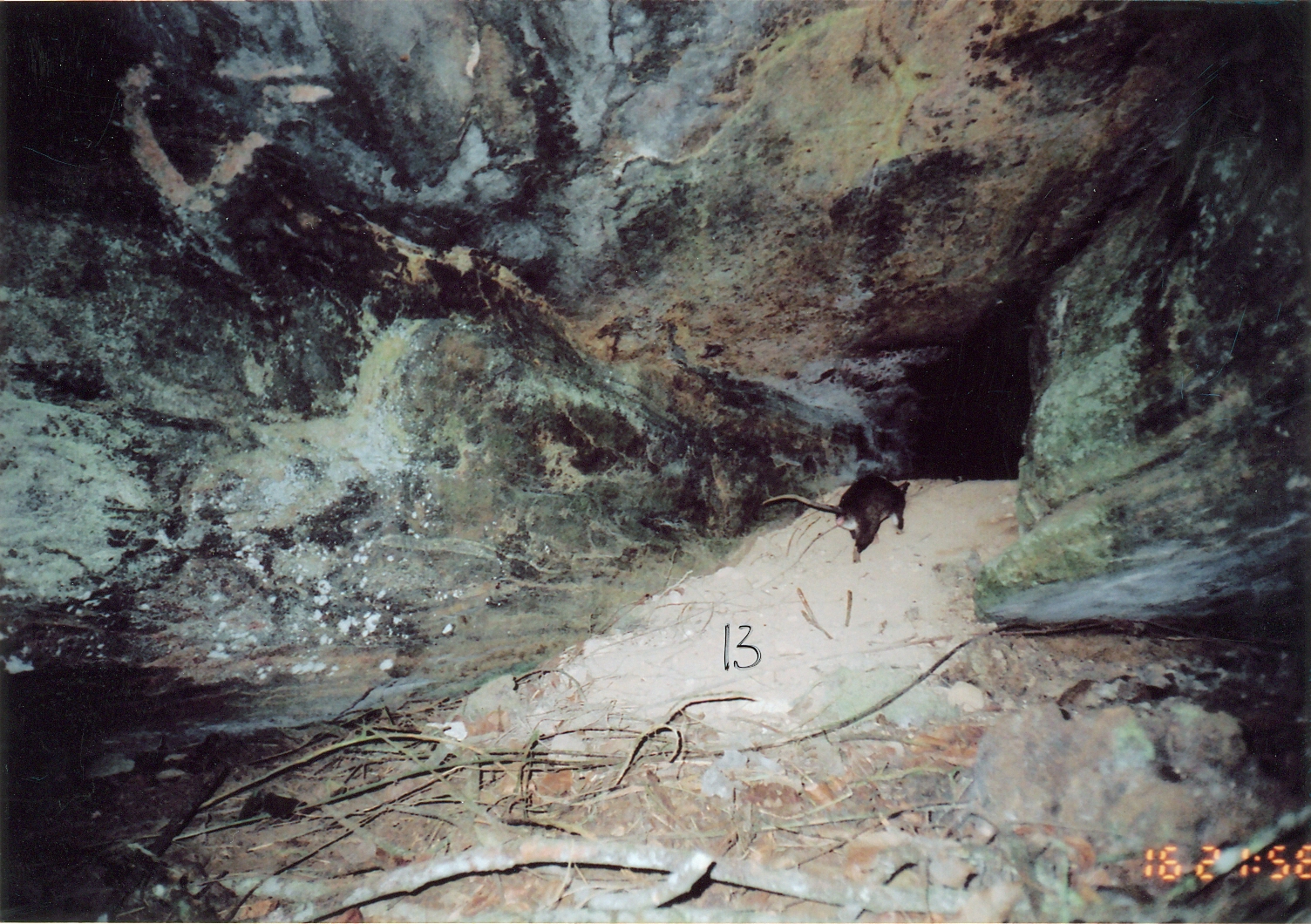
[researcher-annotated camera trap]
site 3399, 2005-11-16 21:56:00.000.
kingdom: Animalia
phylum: Chordata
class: Mammalia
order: Rodentia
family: Nesomyidae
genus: Cricetomys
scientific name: Cricetomys gambianus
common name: african giant pouched rat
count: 1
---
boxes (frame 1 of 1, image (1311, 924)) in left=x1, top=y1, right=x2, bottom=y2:
cricetomys gambianus: left=759, top=467, right=911, bottom=564